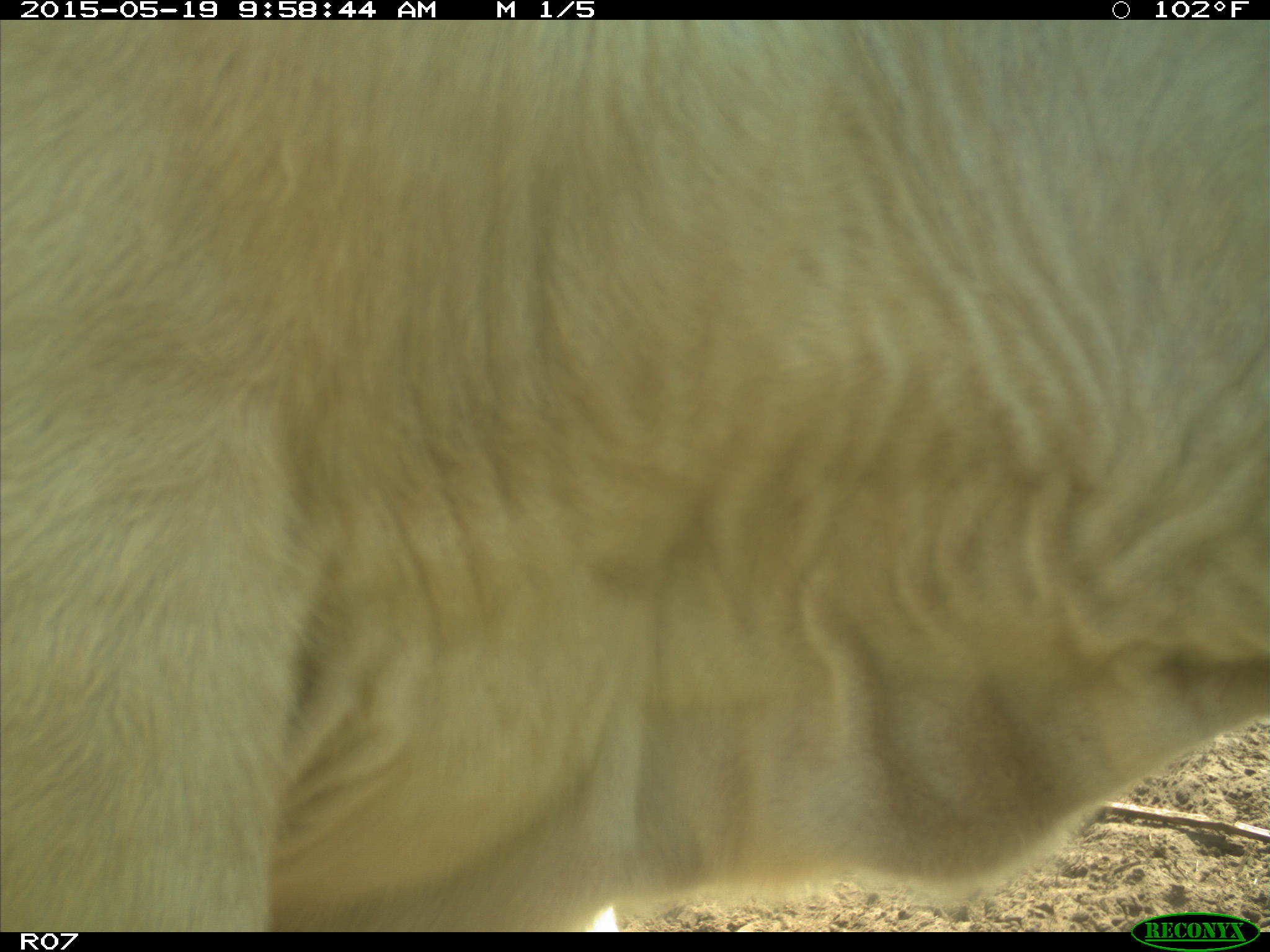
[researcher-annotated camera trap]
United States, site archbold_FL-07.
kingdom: Animalia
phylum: Chordata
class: Mammalia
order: Artiodactyla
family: Bovidae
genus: Bos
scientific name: Bos taurus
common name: domestic cow